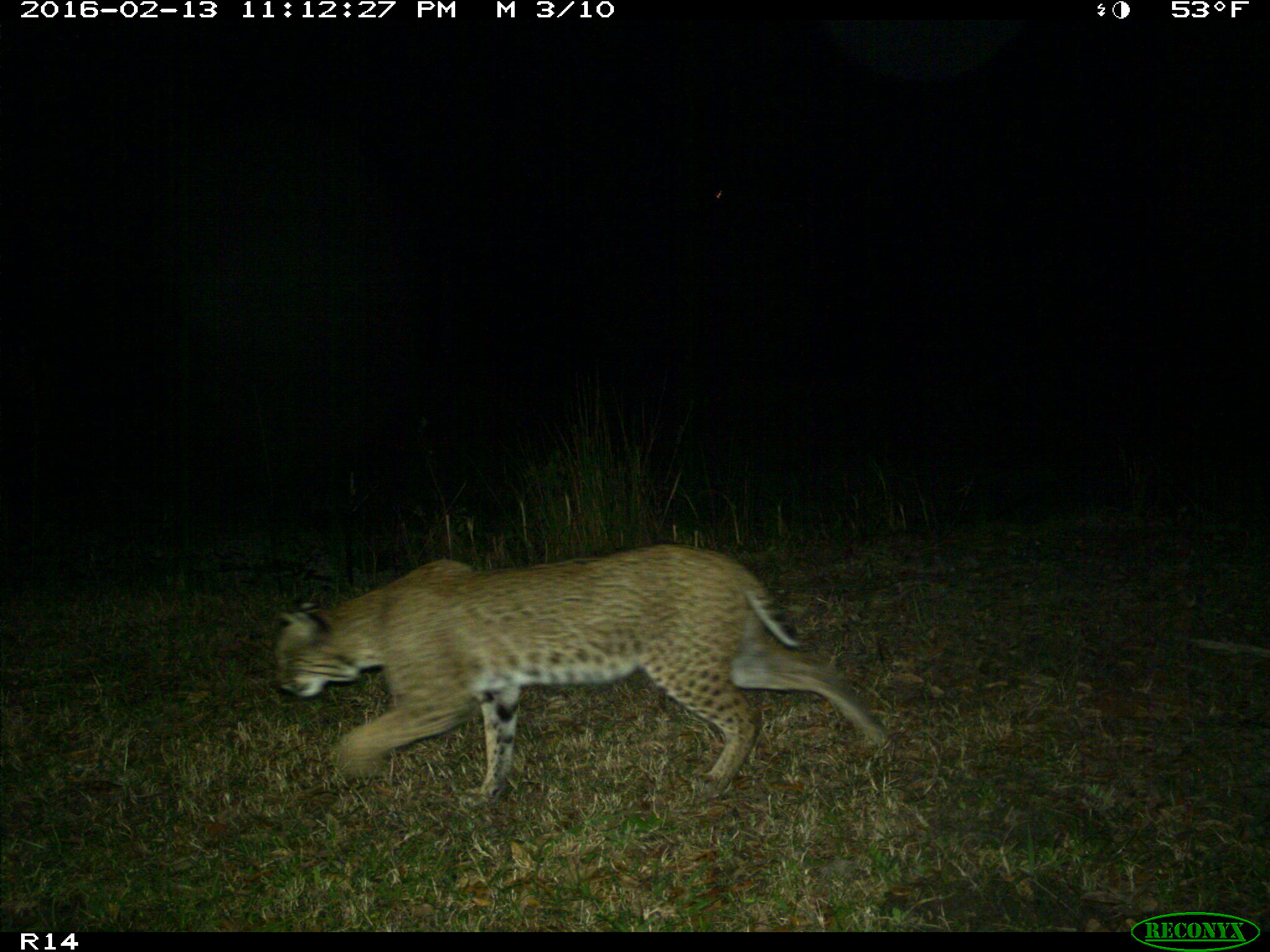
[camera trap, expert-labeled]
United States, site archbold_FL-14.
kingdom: Animalia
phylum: Chordata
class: Mammalia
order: Carnivora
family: Felidae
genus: Lynx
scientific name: Lynx rufus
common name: bobcat